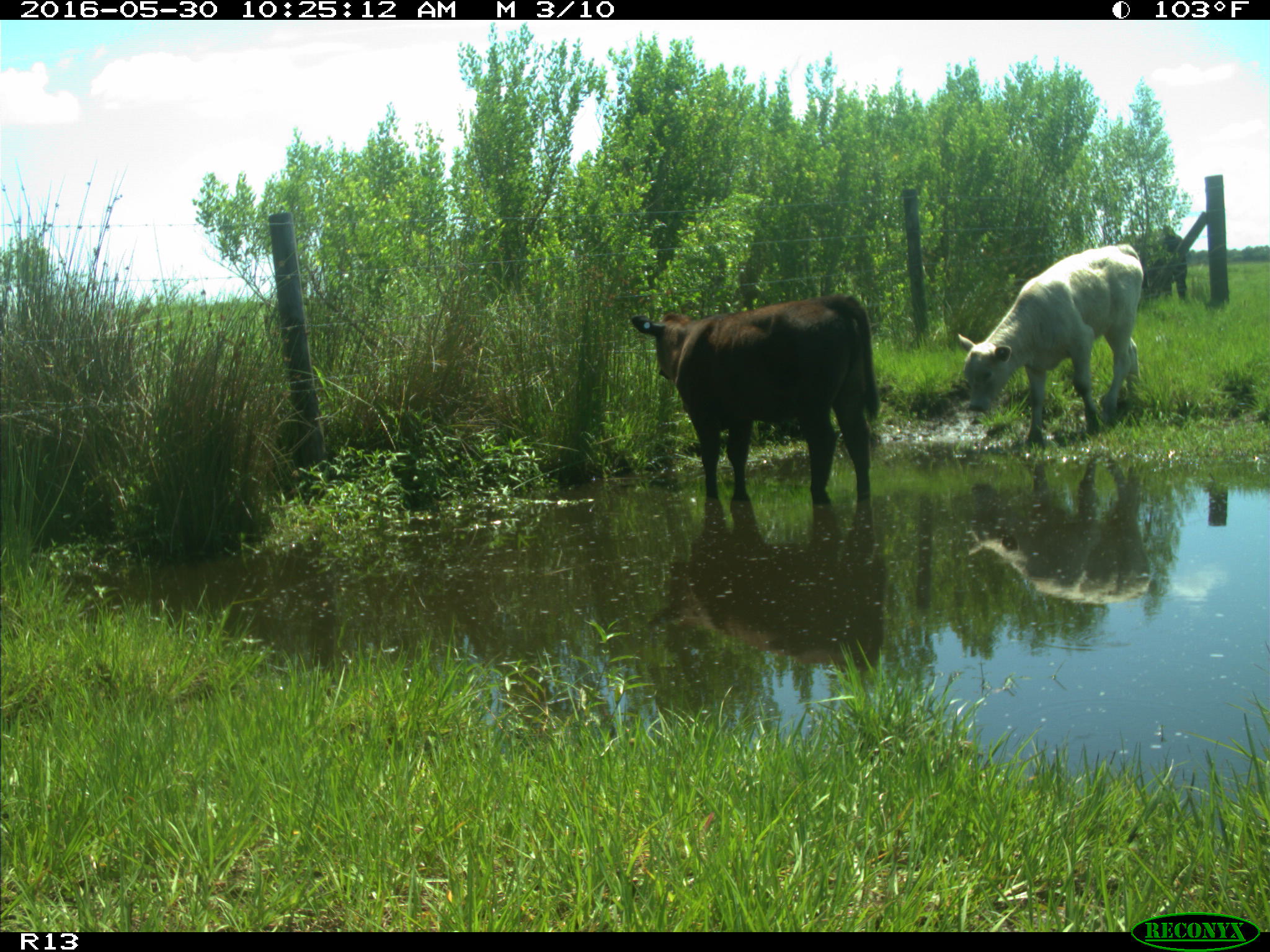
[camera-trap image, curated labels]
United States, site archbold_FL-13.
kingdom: Animalia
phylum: Chordata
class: Mammalia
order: Artiodactyla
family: Bovidae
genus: Bos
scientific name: Bos taurus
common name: domestic cow